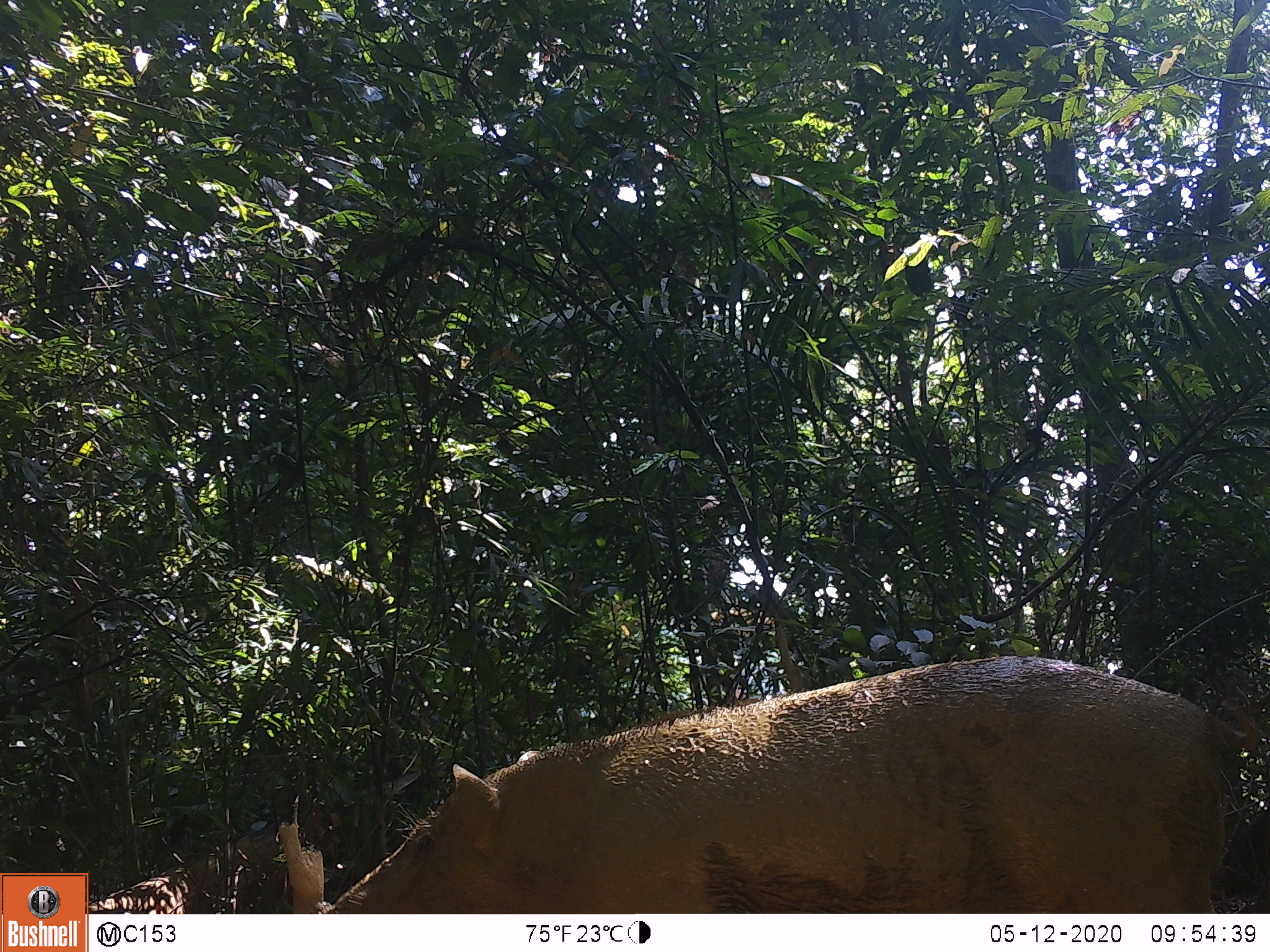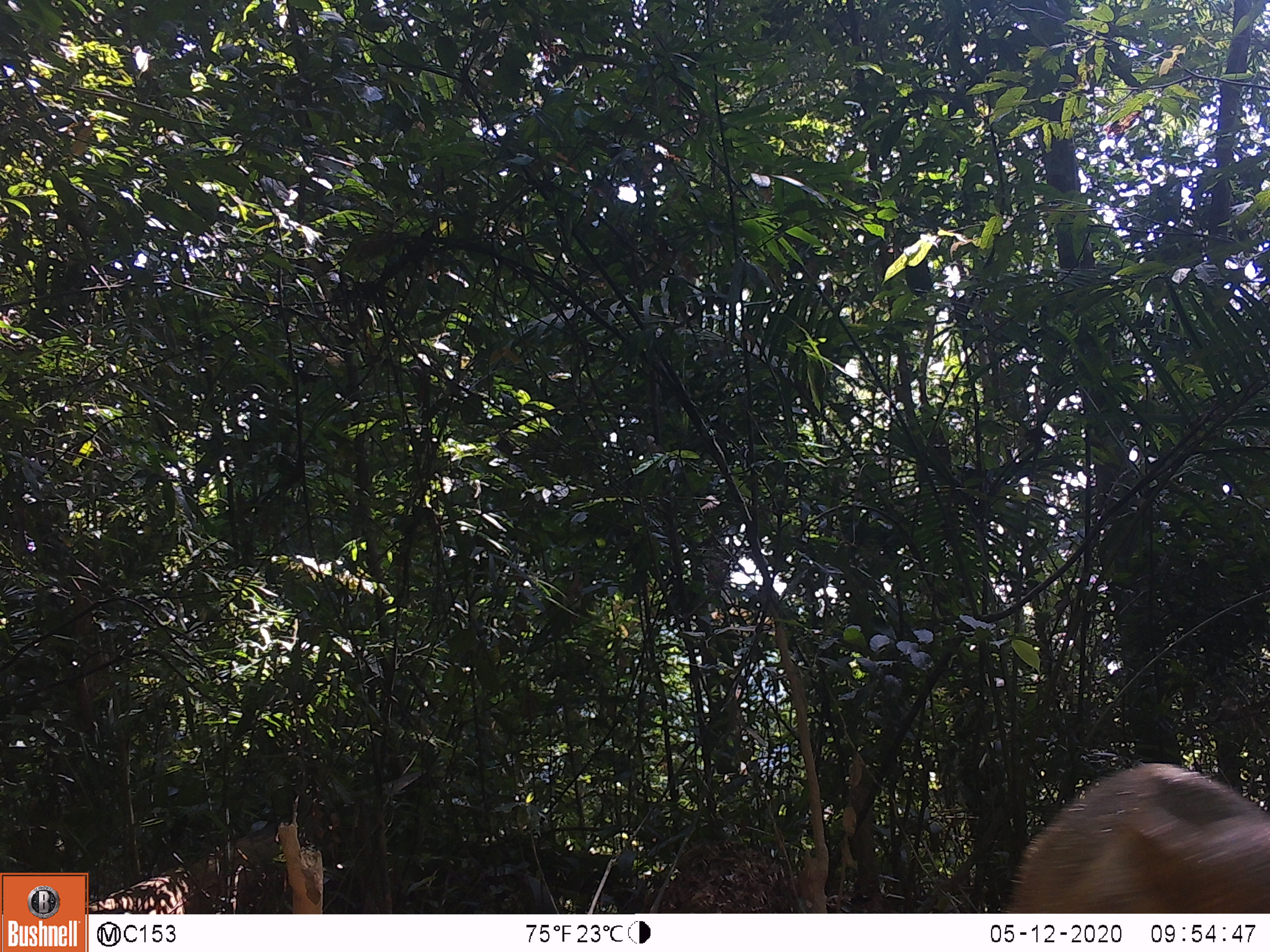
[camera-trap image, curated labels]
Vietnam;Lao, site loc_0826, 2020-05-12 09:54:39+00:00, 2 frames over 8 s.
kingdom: Animalia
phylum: Chordata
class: Mammalia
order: Artiodactyla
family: Suidae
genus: Sus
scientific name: Sus scrofa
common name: eurasian wild pig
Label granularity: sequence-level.